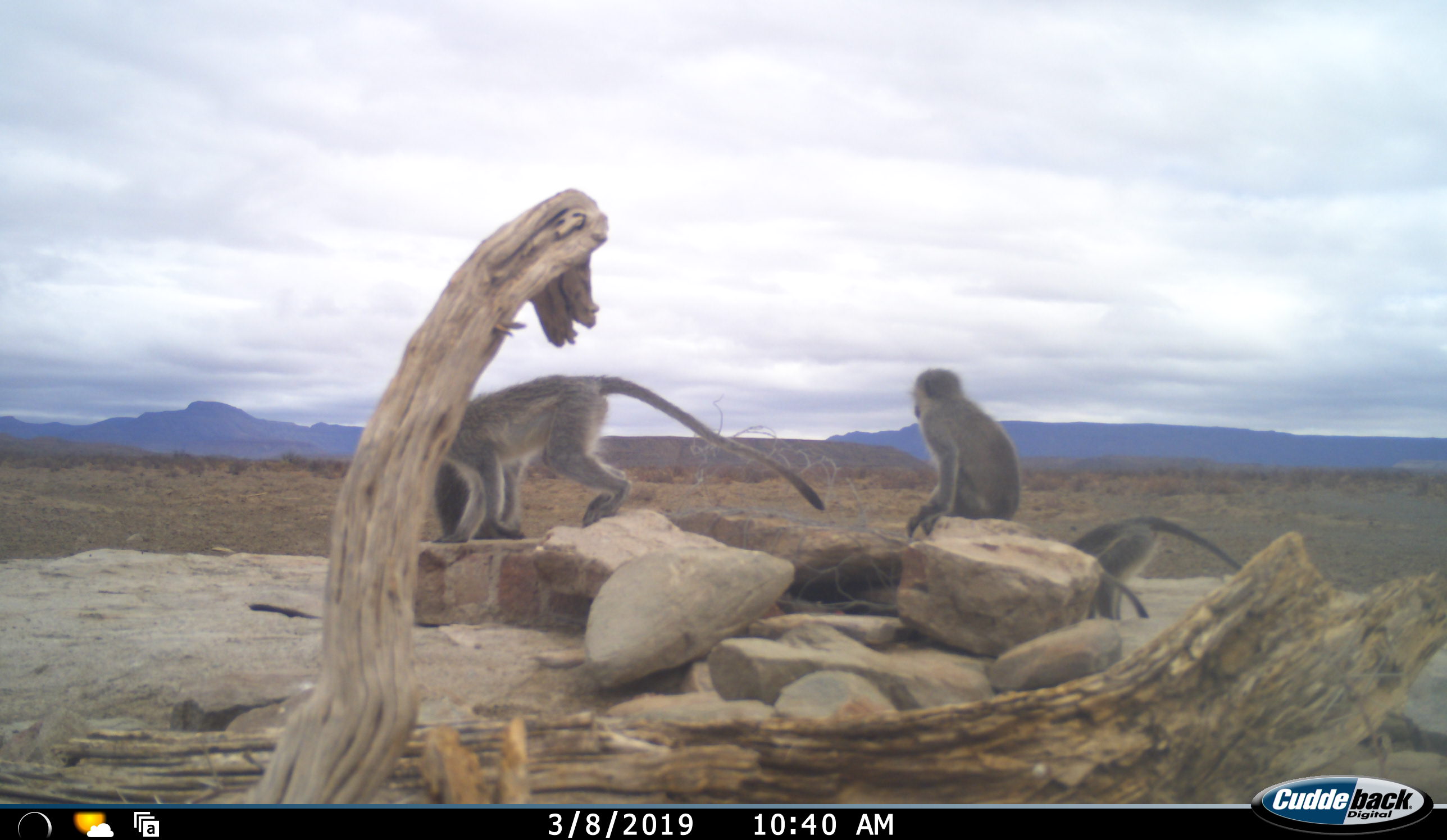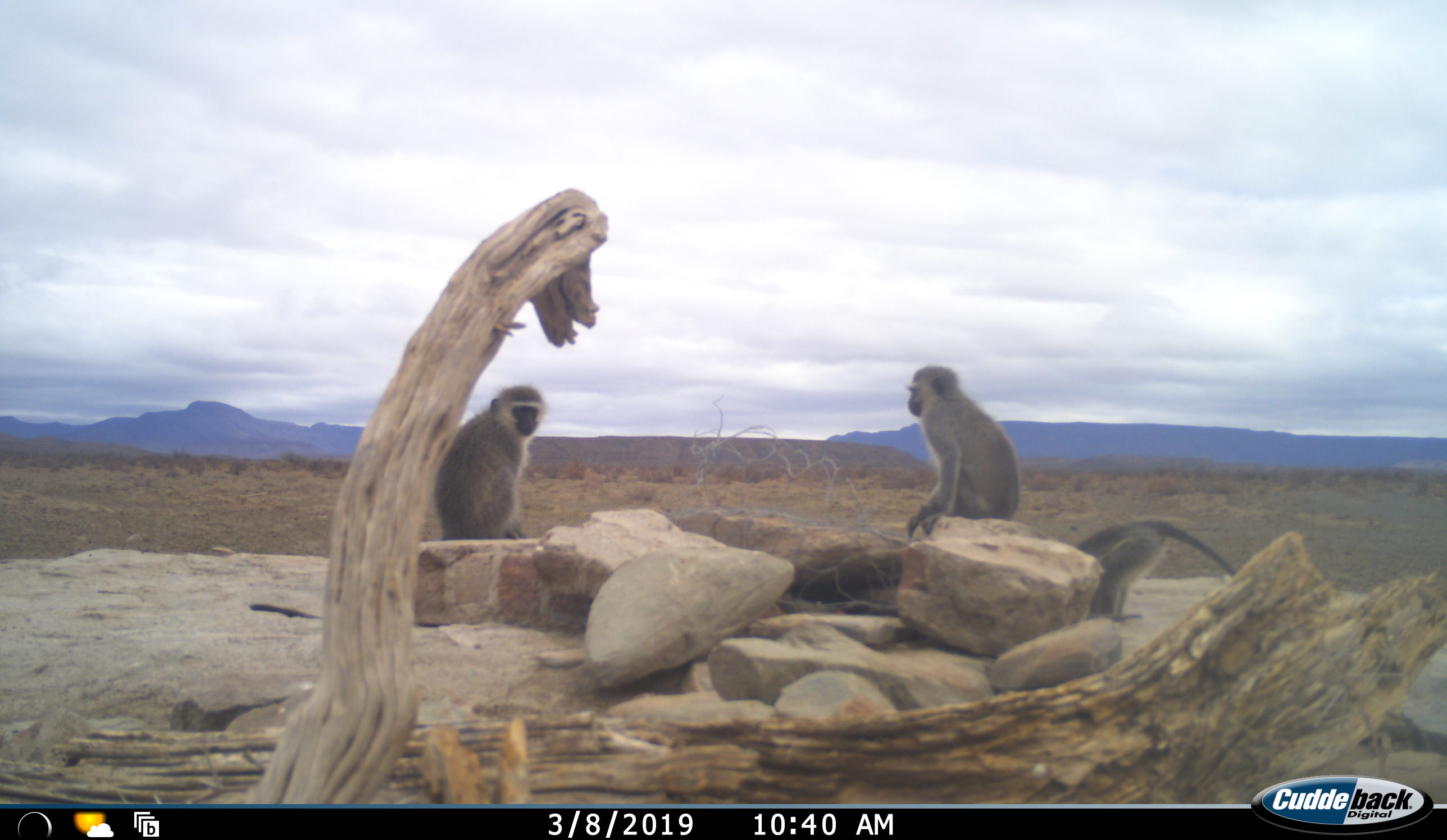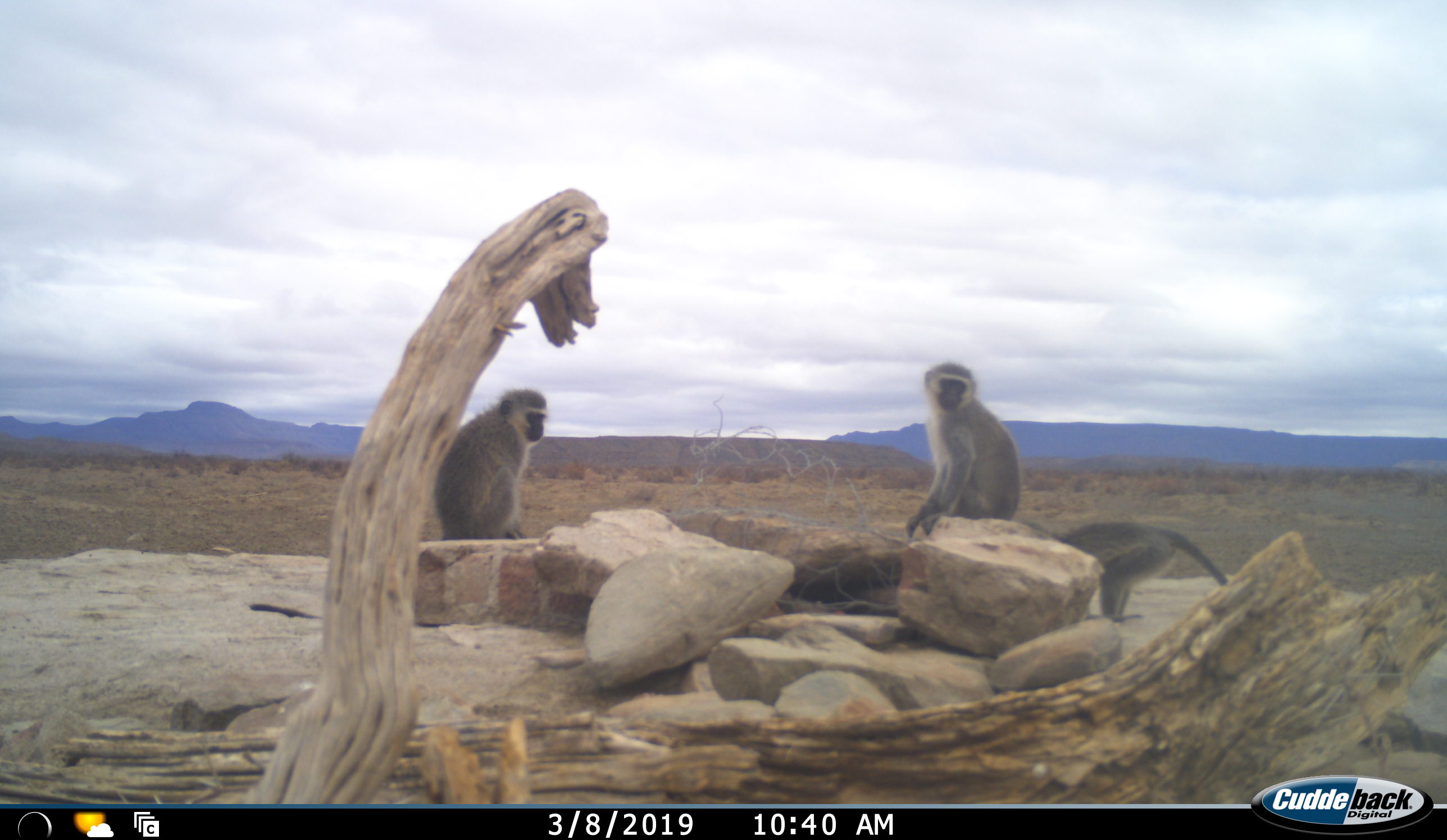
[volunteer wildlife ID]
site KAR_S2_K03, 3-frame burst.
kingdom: Animalia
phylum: Chordata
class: Mammalia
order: Primates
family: Cercopithecidae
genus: Chlorocebus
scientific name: Chlorocebus pygerythrus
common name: vervet monkey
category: monkeyvervet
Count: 4.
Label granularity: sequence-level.